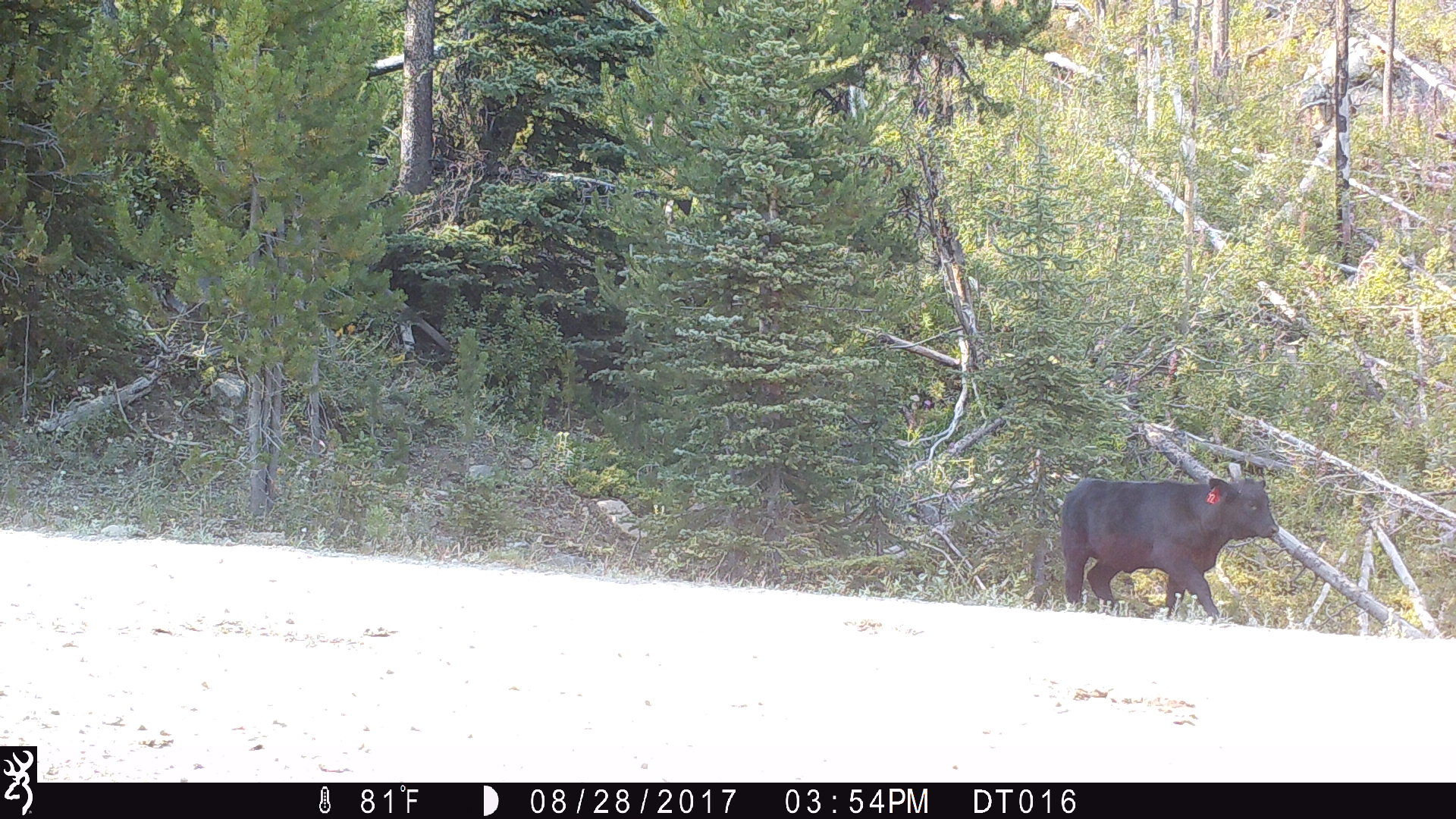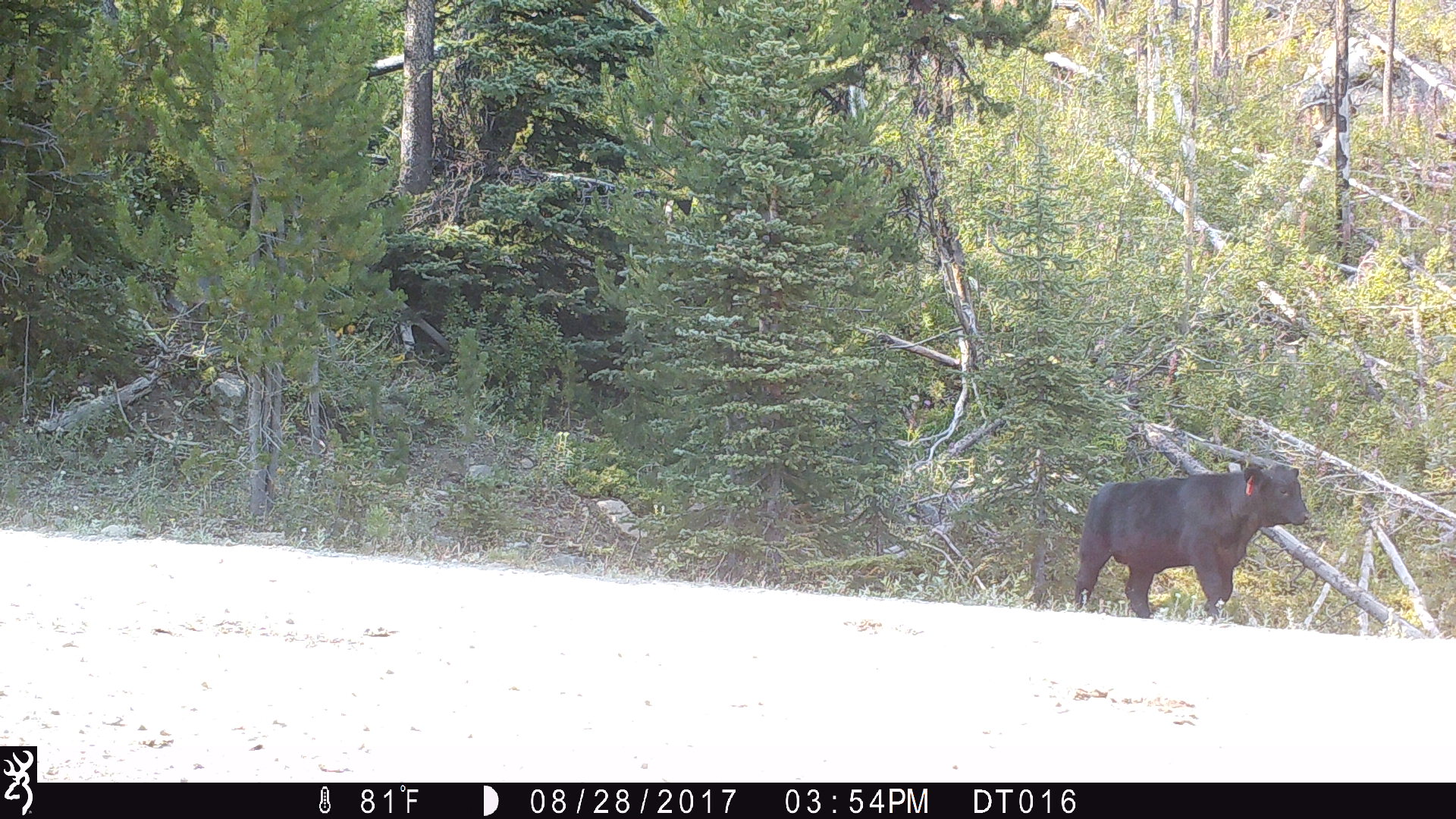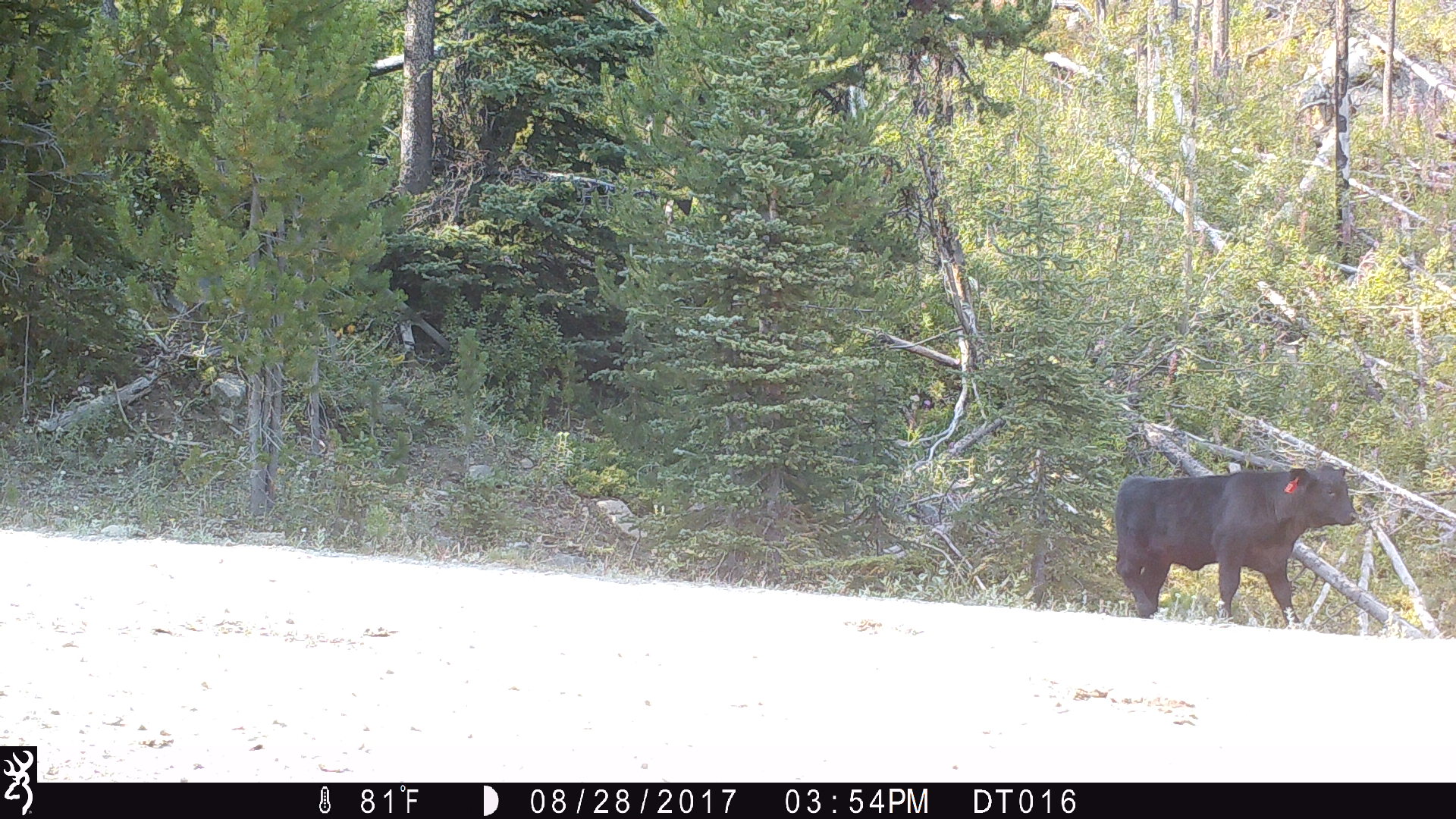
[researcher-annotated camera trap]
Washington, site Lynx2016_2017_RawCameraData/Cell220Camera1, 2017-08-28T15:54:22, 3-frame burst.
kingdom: Animalia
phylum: Chordata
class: Mammalia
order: Artiodactyla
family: Bovidae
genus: Bos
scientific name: Bos taurus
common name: domestic cattle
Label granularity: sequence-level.